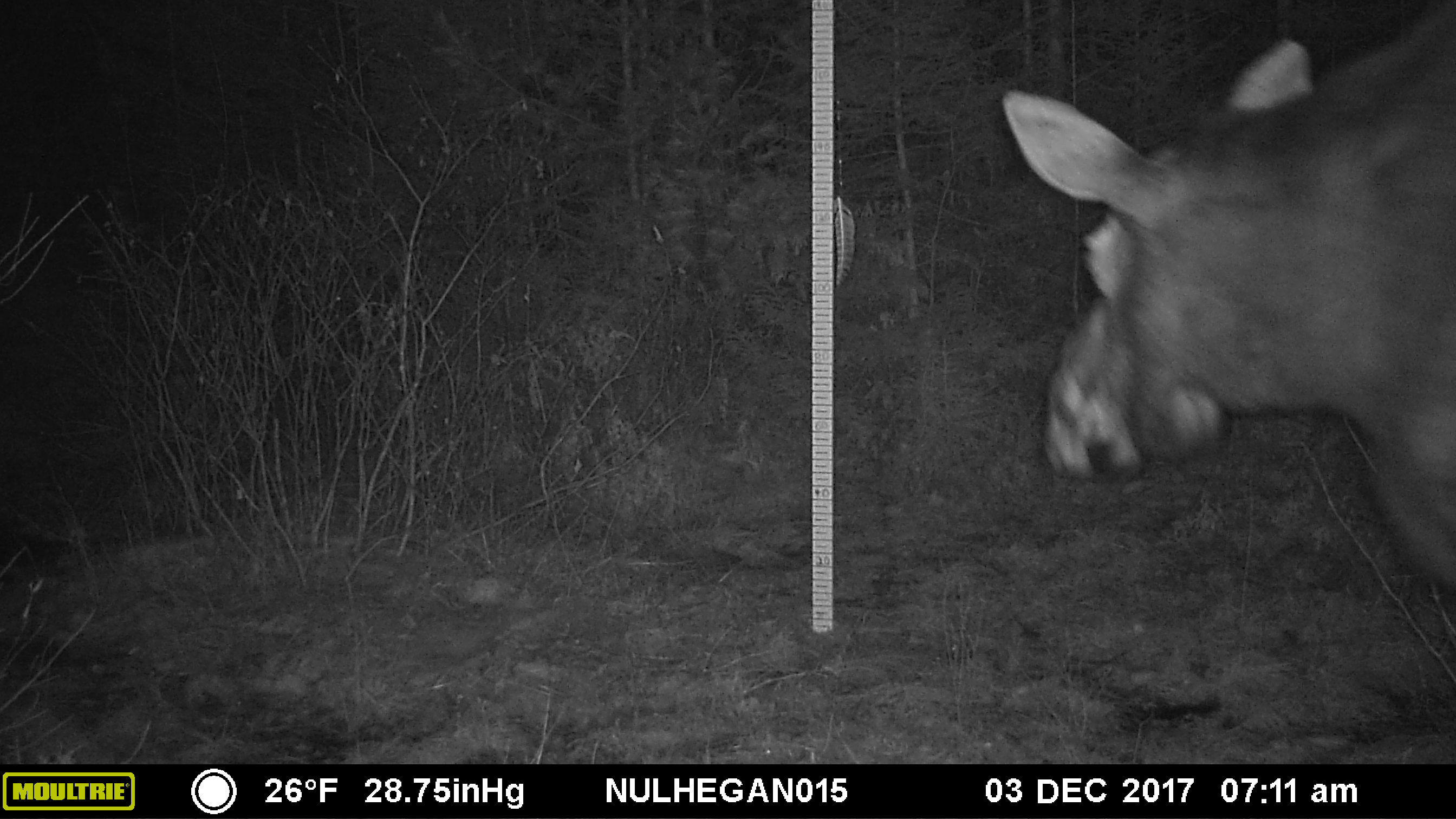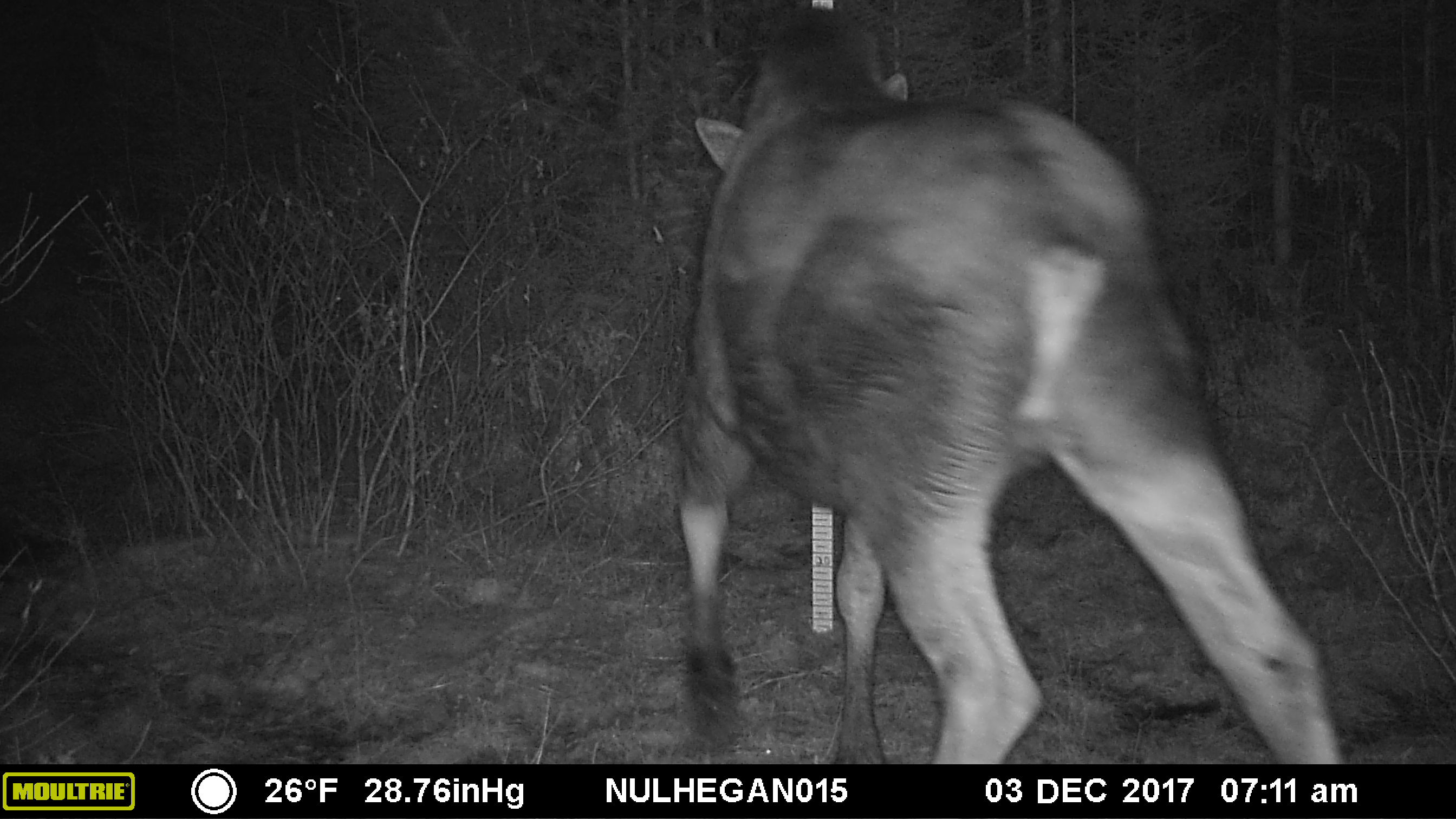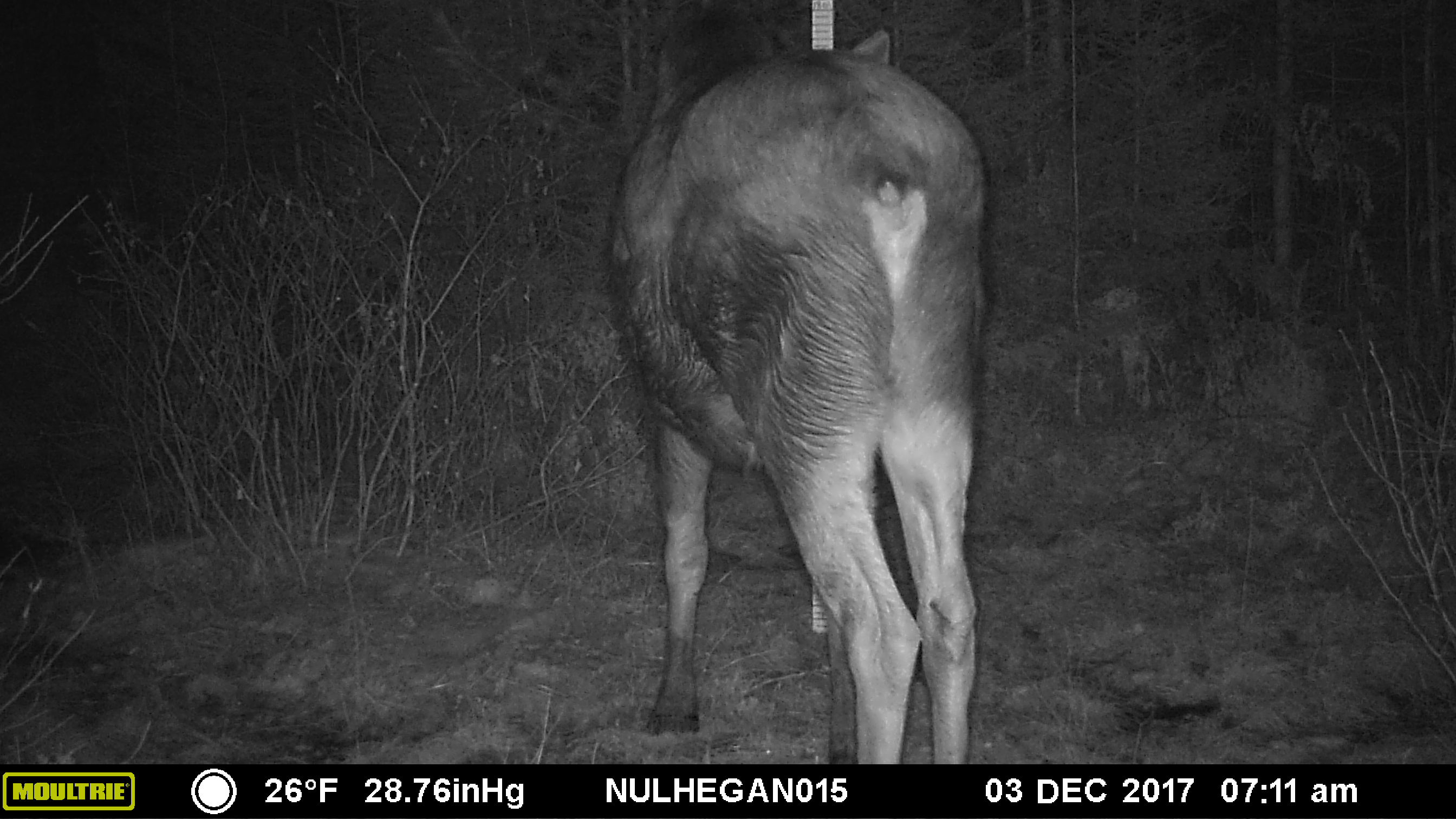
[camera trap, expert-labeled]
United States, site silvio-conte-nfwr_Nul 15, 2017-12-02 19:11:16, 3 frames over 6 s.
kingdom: Animalia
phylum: Chordata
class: Mammalia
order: Artiodactyla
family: Cervidae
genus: Alces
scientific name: Alces alces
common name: moose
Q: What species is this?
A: Moose (Alces alces).